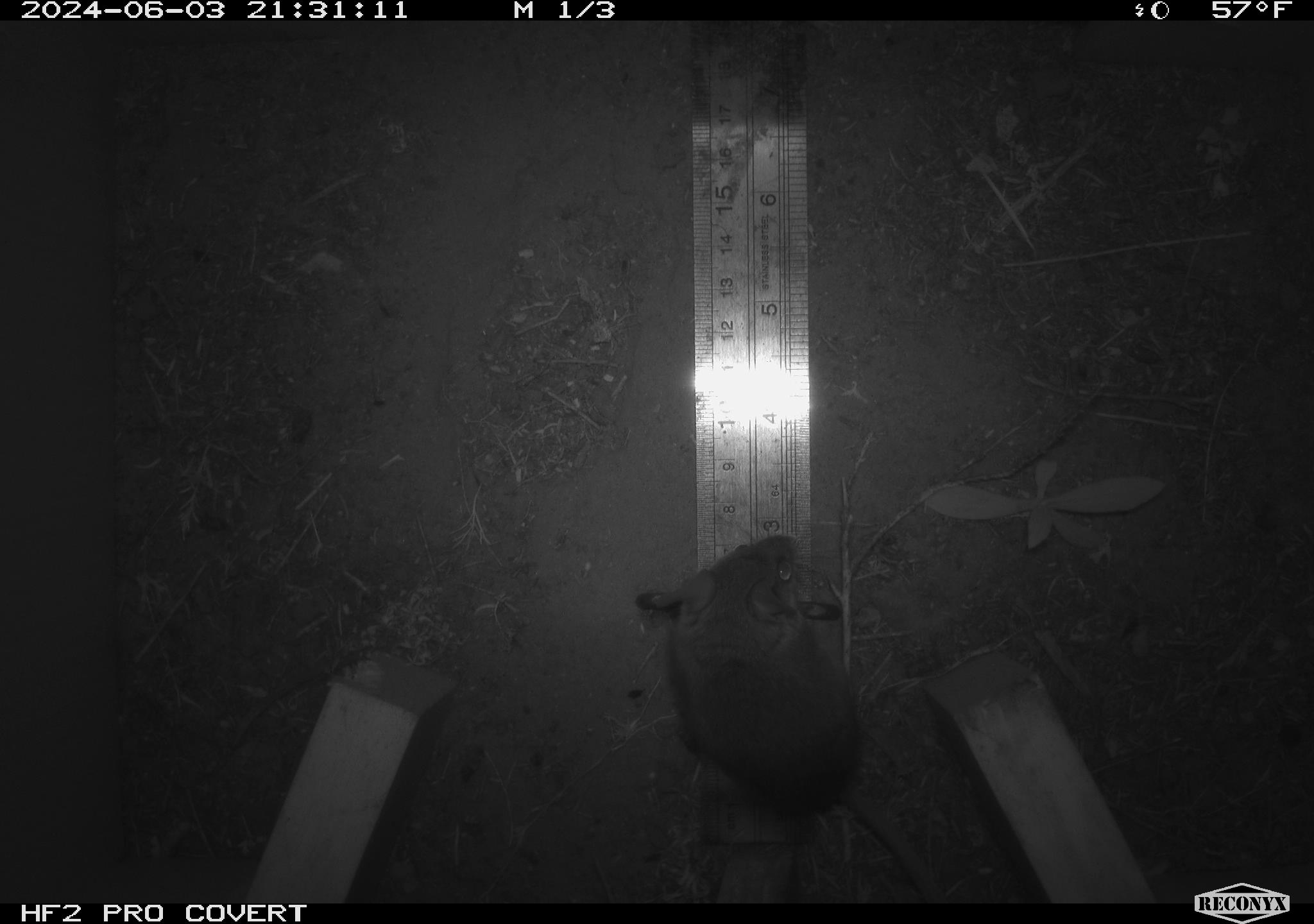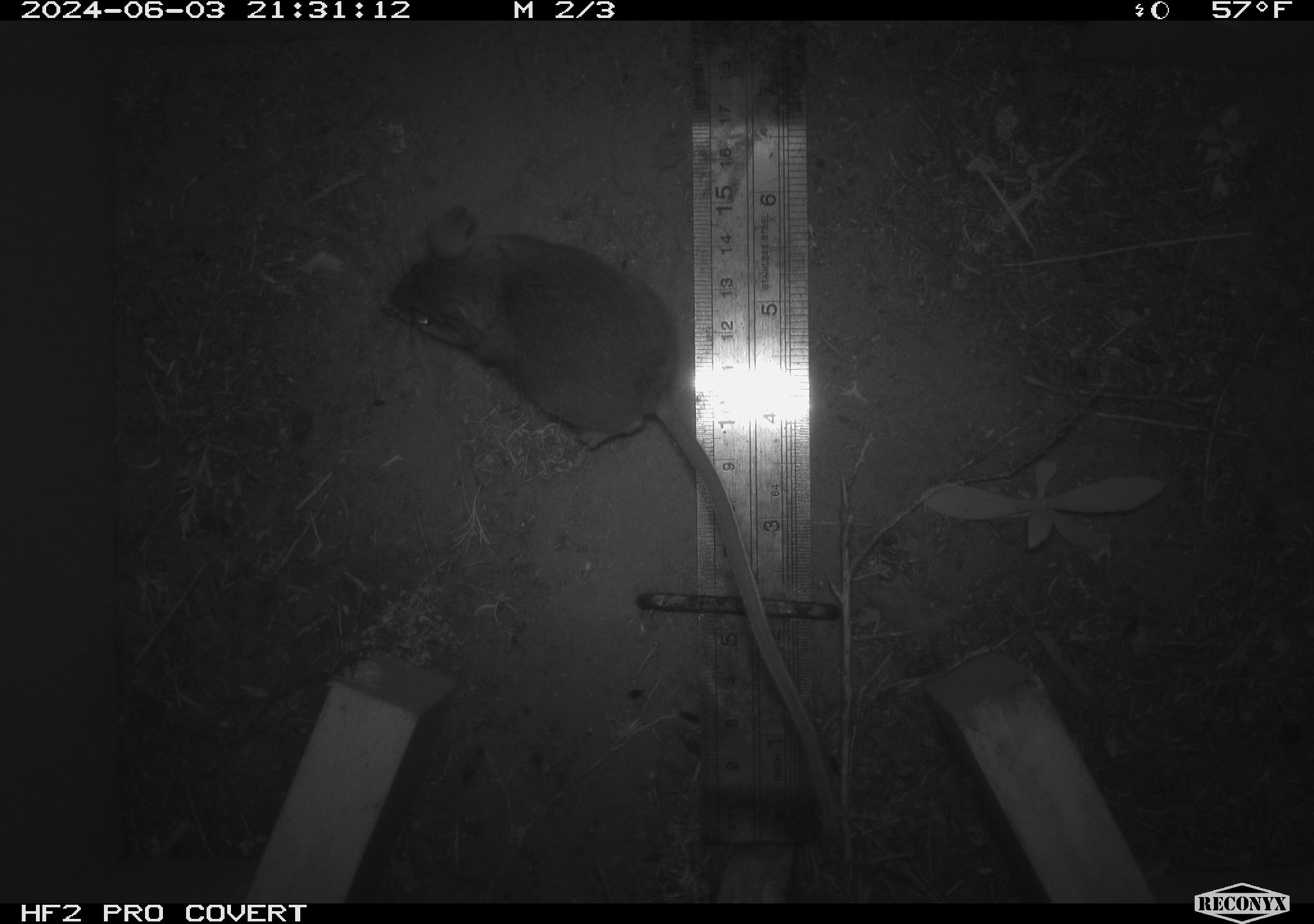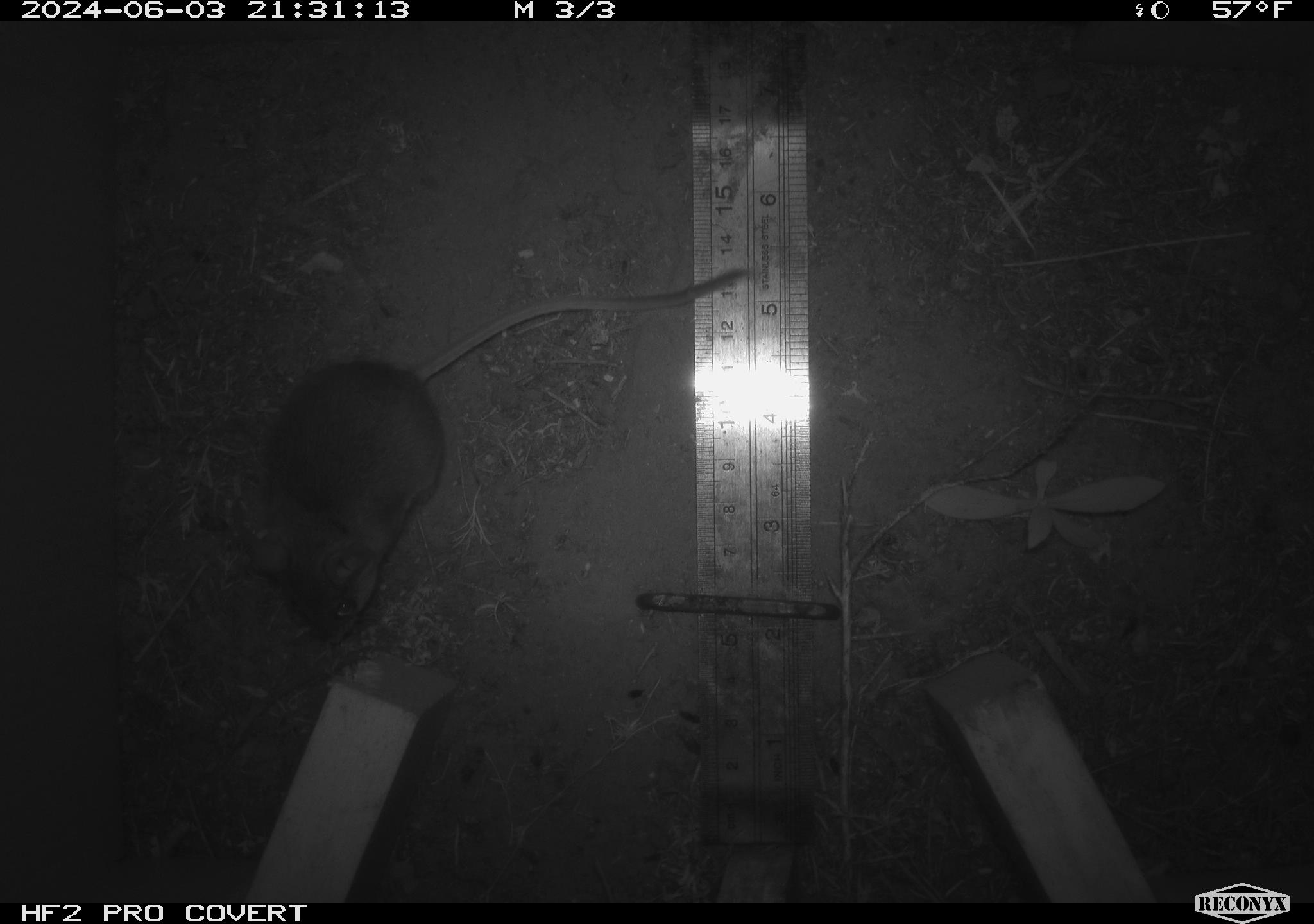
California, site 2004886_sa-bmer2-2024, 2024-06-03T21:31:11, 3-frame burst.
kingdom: Animalia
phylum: Chordata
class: Mammalia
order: Rodentia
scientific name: Rodentia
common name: mouse species